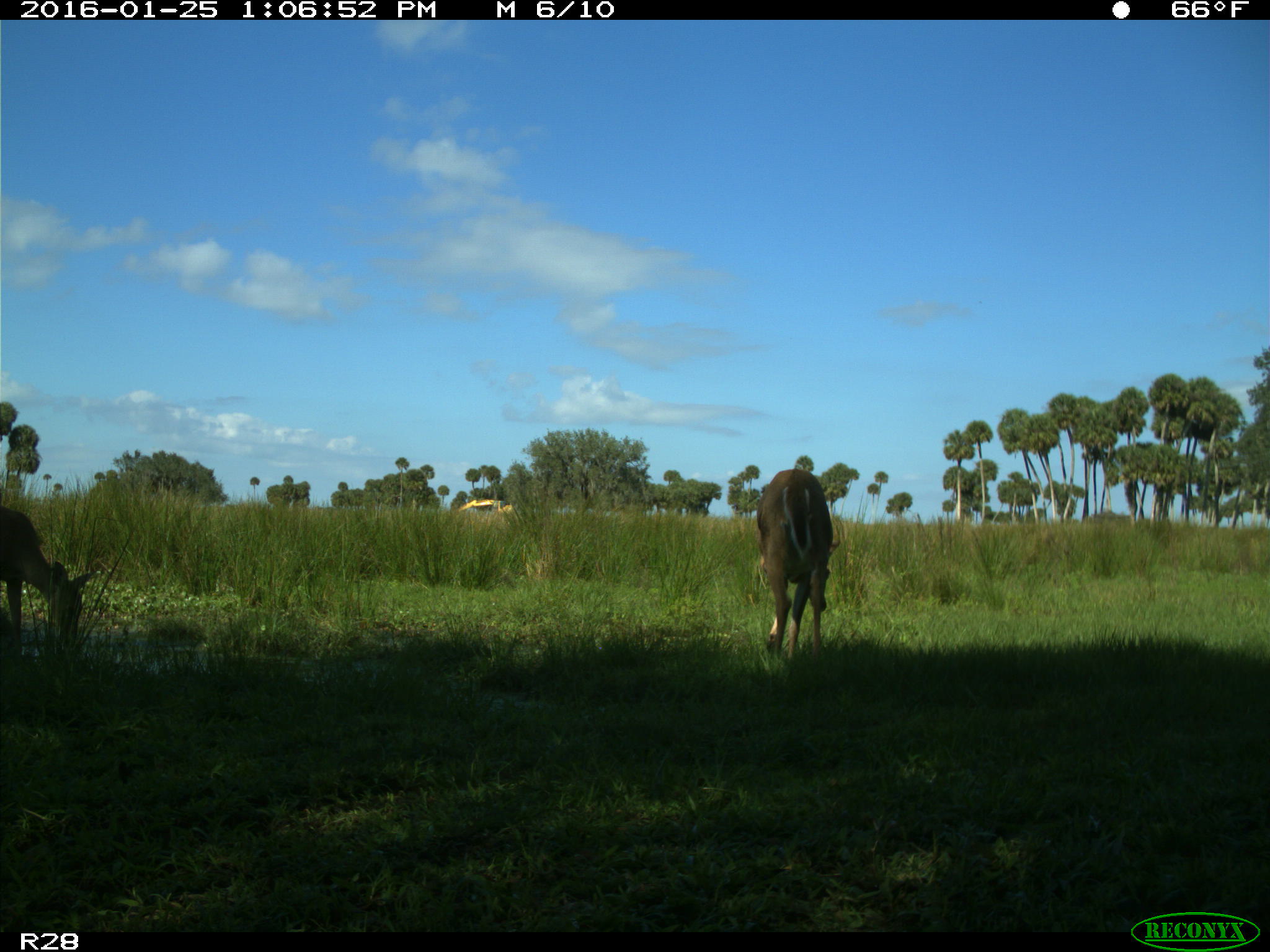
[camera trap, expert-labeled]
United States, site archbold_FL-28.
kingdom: Animalia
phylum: Chordata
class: Mammalia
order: Artiodactyla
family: Cervidae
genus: Odocoileus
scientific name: Odocoileus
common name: deer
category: unidentified deer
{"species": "unidentified deer (deer) (Odocoileus)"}